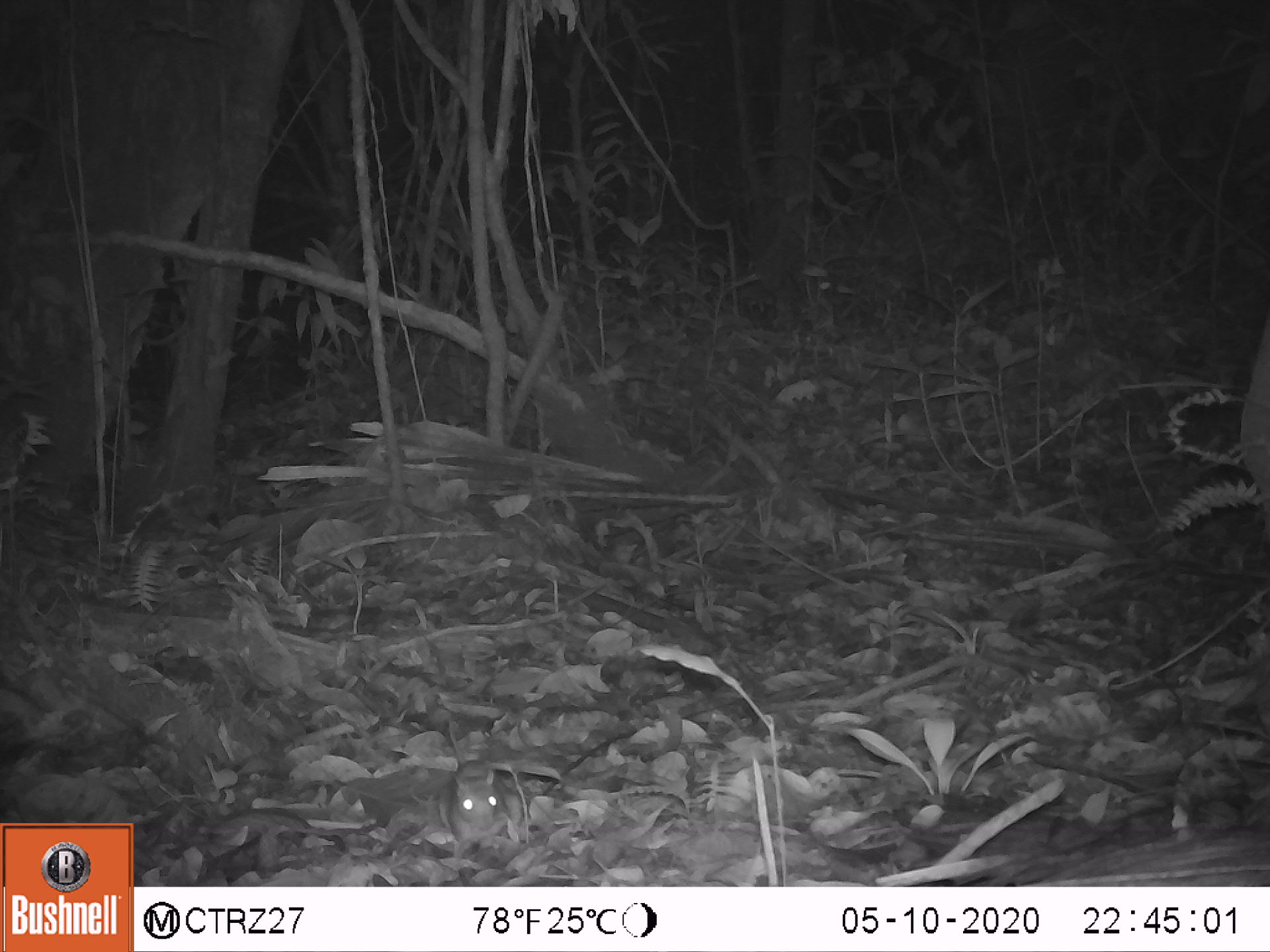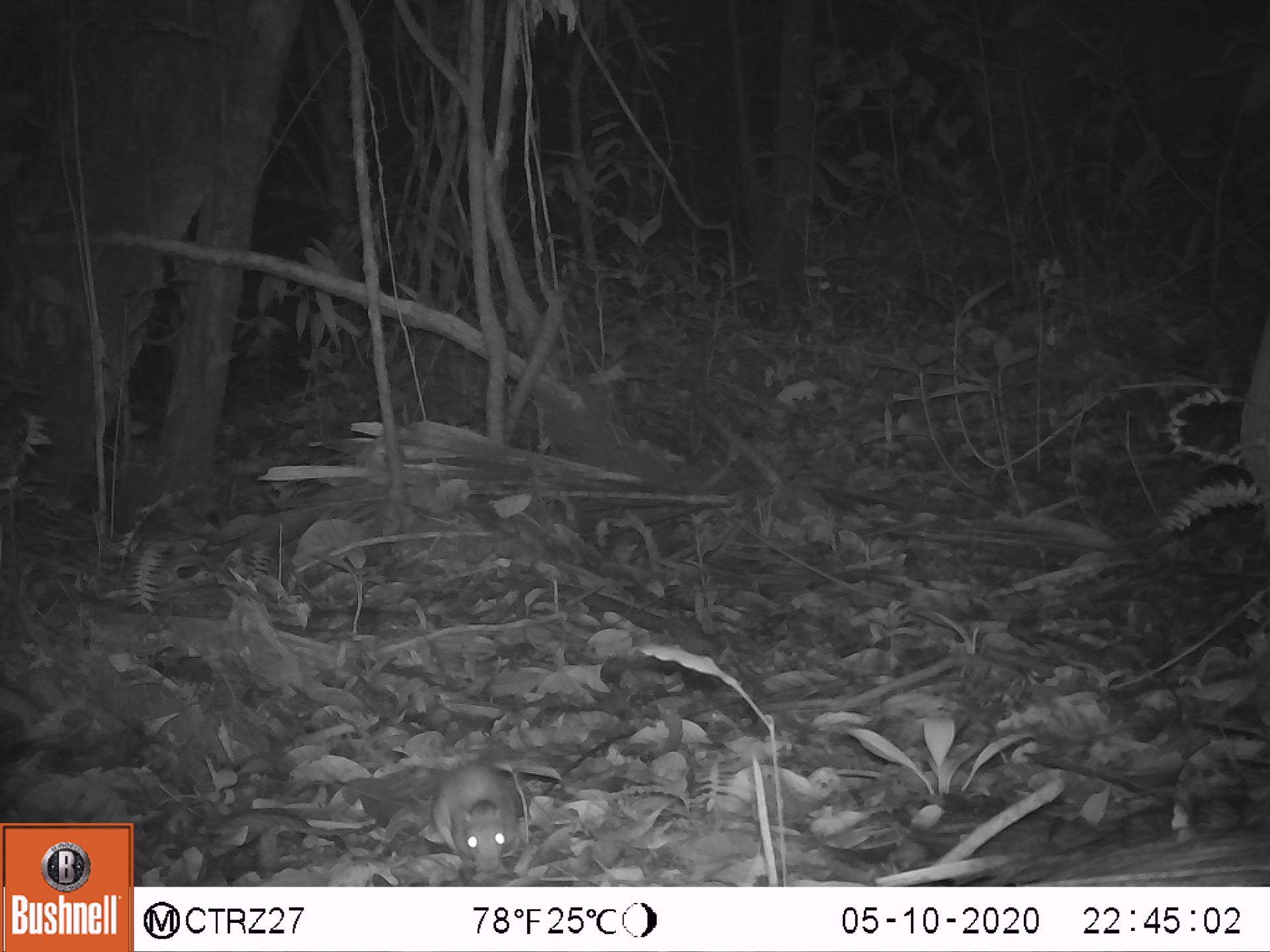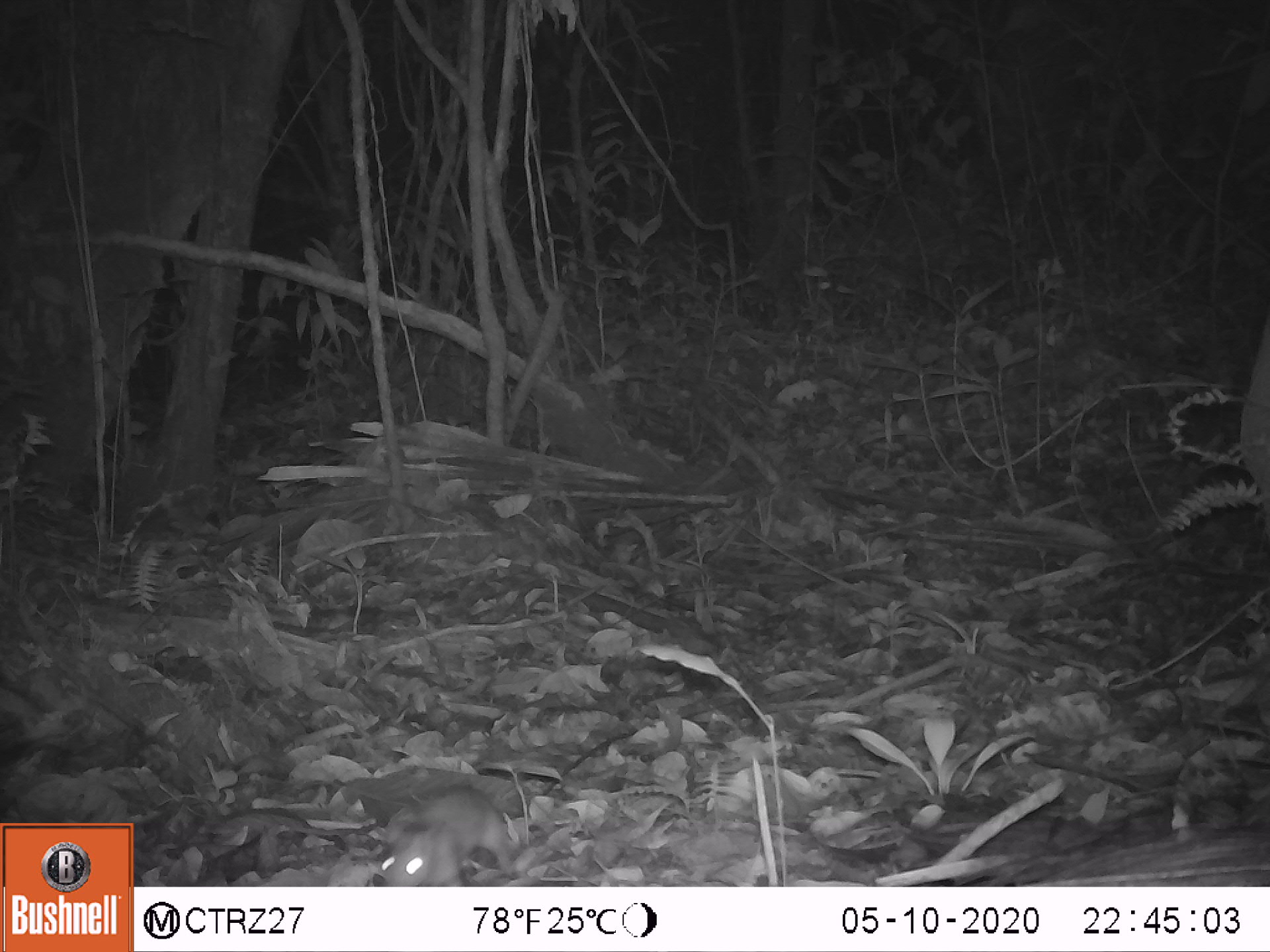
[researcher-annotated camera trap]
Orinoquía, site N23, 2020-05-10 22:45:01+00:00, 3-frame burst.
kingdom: Animalia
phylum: Chordata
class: Mammalia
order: Rodentia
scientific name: Rodentia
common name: rodent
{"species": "rodent (Rodentia)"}